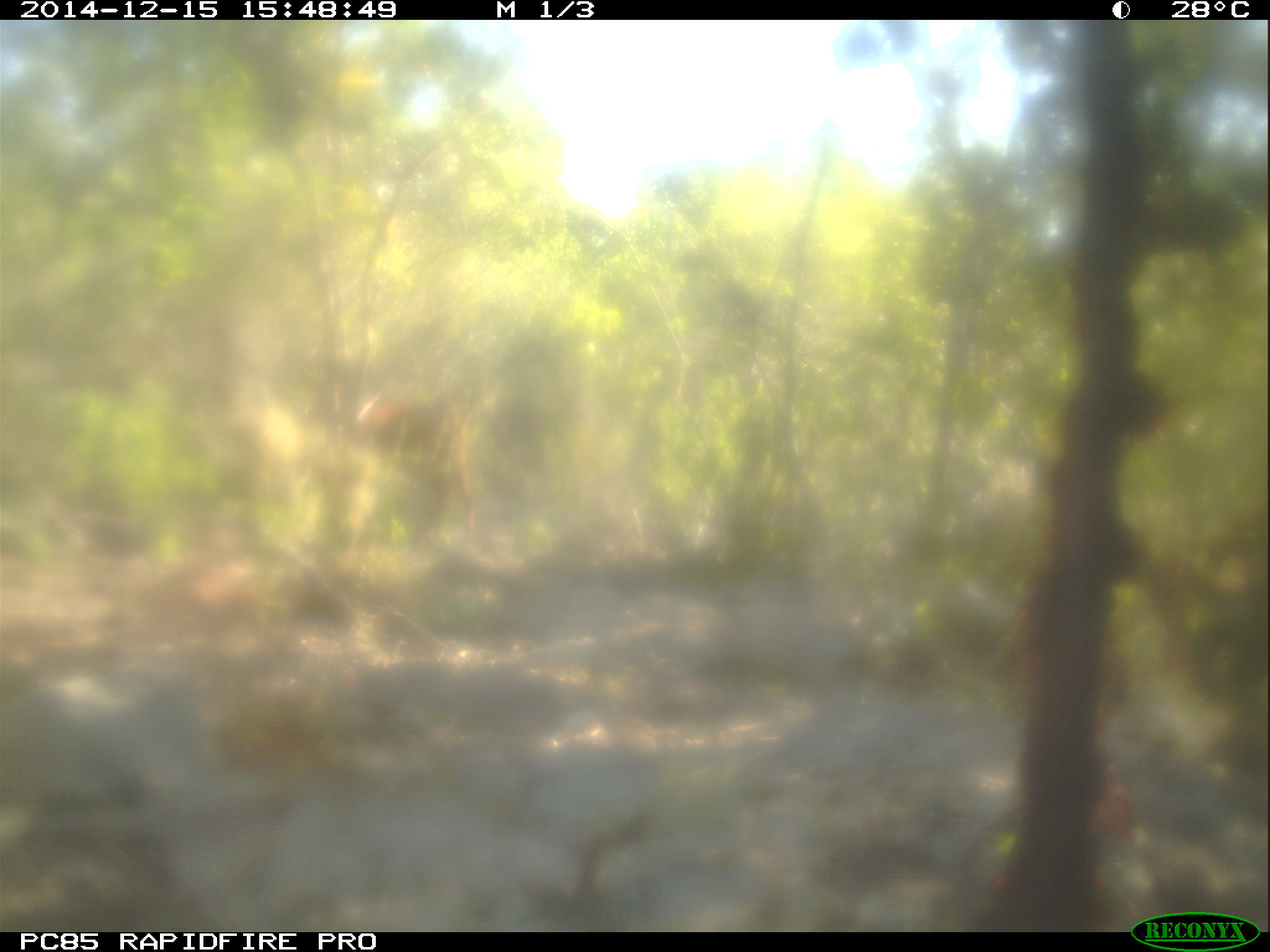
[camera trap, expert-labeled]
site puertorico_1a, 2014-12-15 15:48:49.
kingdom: Animalia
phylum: Chordata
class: Mammalia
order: Artiodactyla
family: Bovidae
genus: Capra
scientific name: Capra hircus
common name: goat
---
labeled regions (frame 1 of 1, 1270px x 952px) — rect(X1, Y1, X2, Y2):
goat: rect(363, 374, 495, 526)